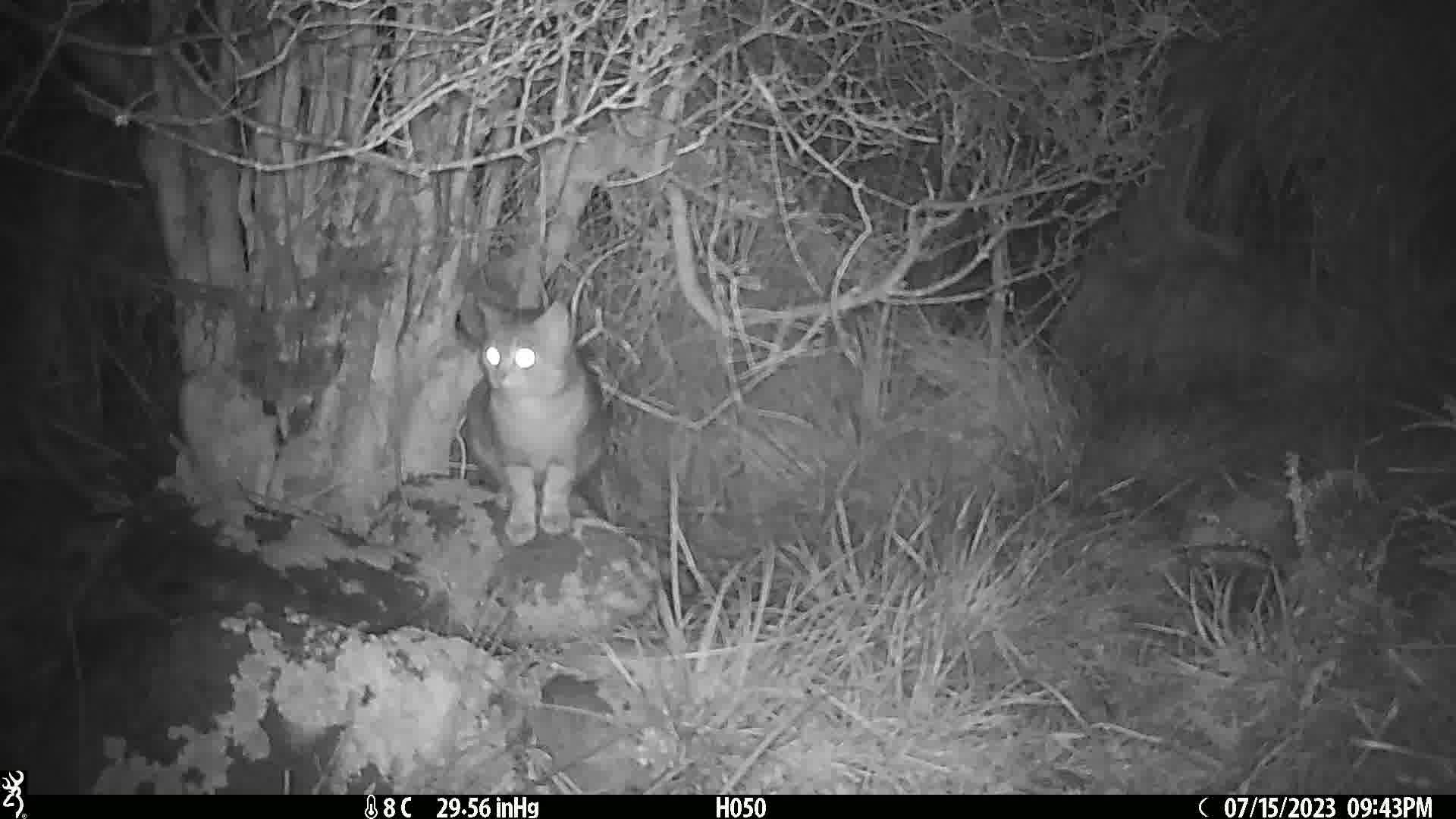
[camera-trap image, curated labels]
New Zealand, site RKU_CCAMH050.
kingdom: Animalia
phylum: Chordata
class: Mammalia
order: Carnivora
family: Felidae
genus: Felis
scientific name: Felis catus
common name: domestic cat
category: cat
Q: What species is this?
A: Cat (domestic cat) (Felis catus).